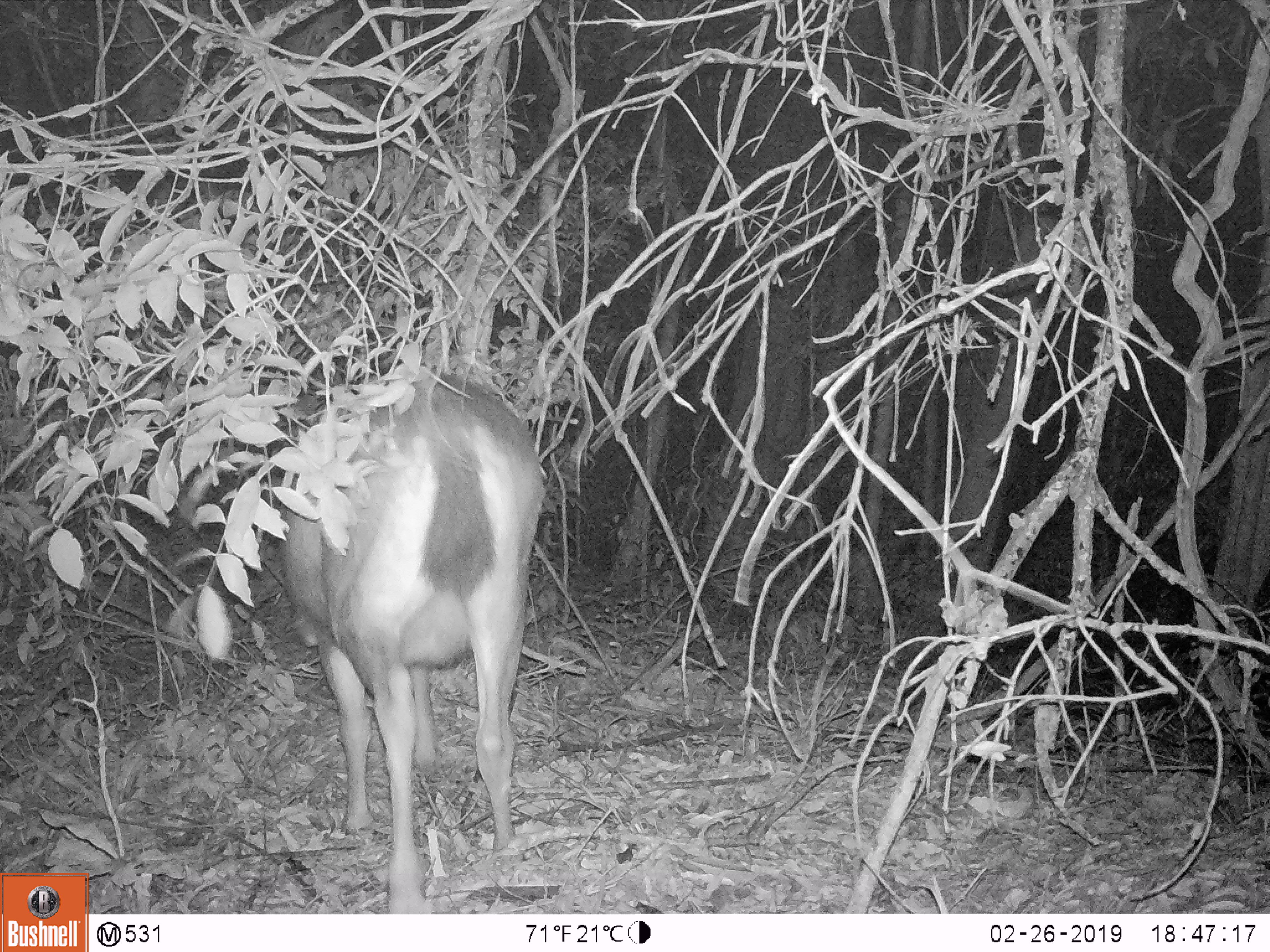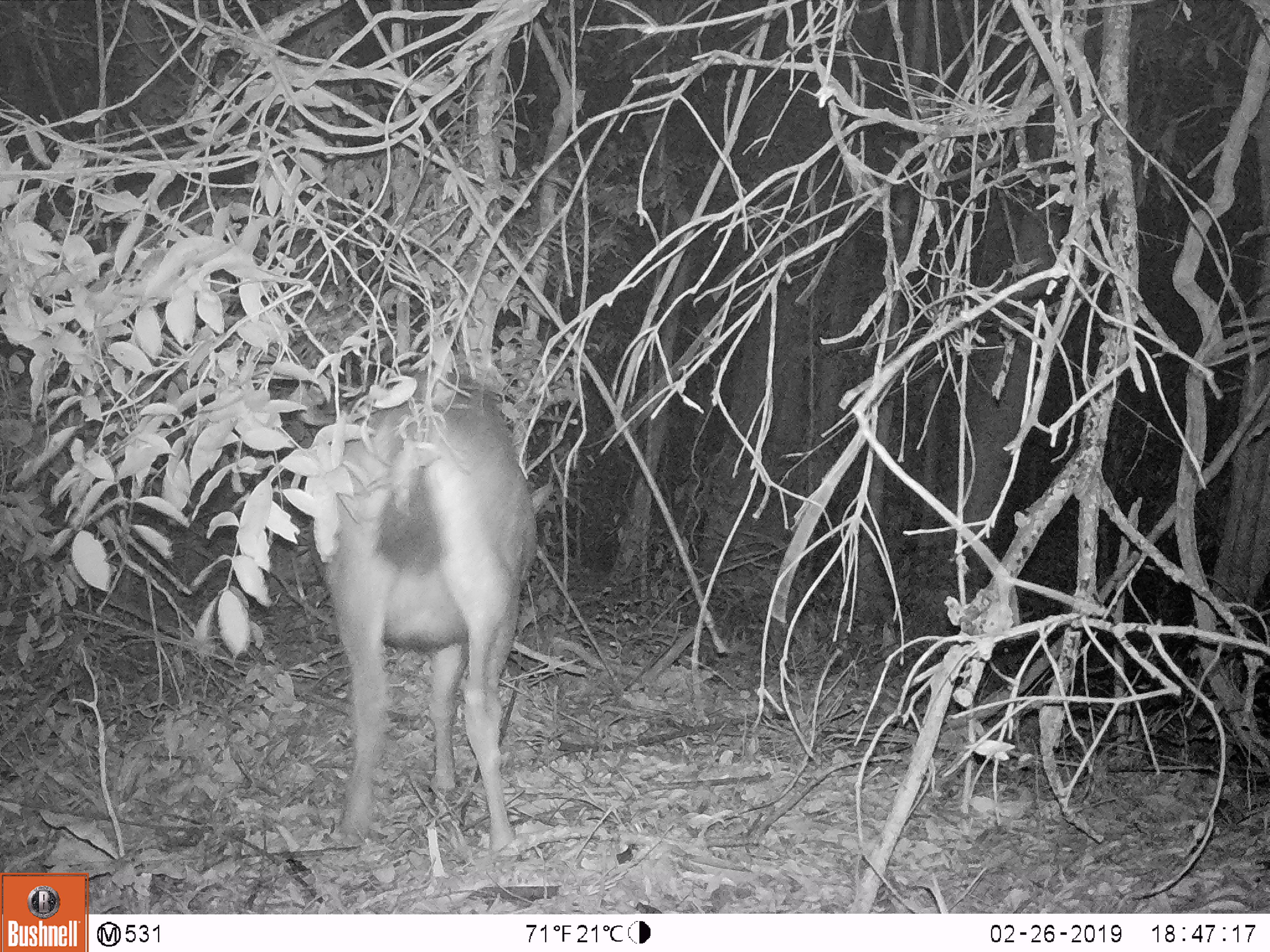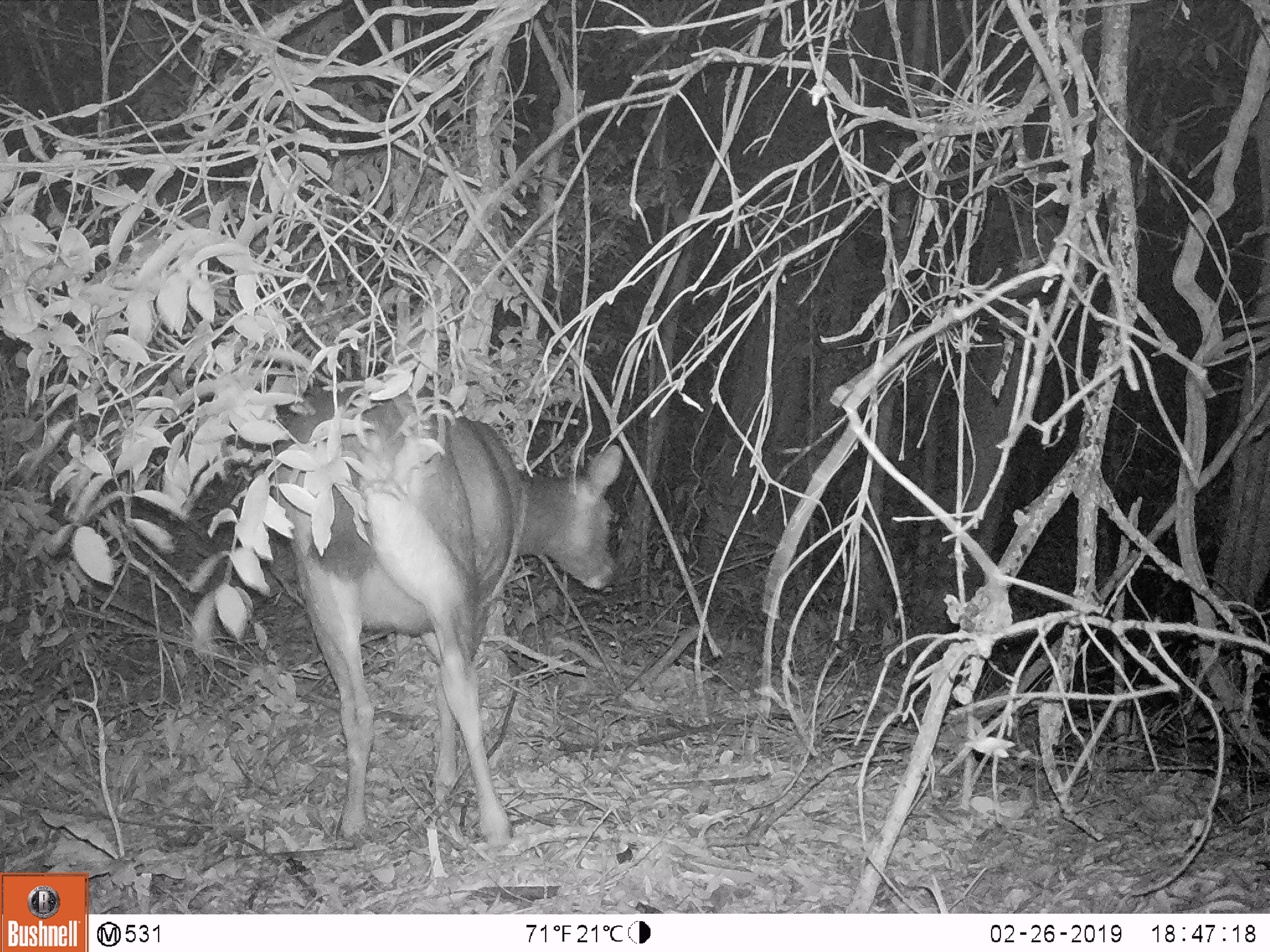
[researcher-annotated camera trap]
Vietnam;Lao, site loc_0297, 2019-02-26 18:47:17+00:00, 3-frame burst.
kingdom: Animalia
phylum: Chordata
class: Mammalia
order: Artiodactyla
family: Cervidae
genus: Rusa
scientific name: Rusa unicolor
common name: sambar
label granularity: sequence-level